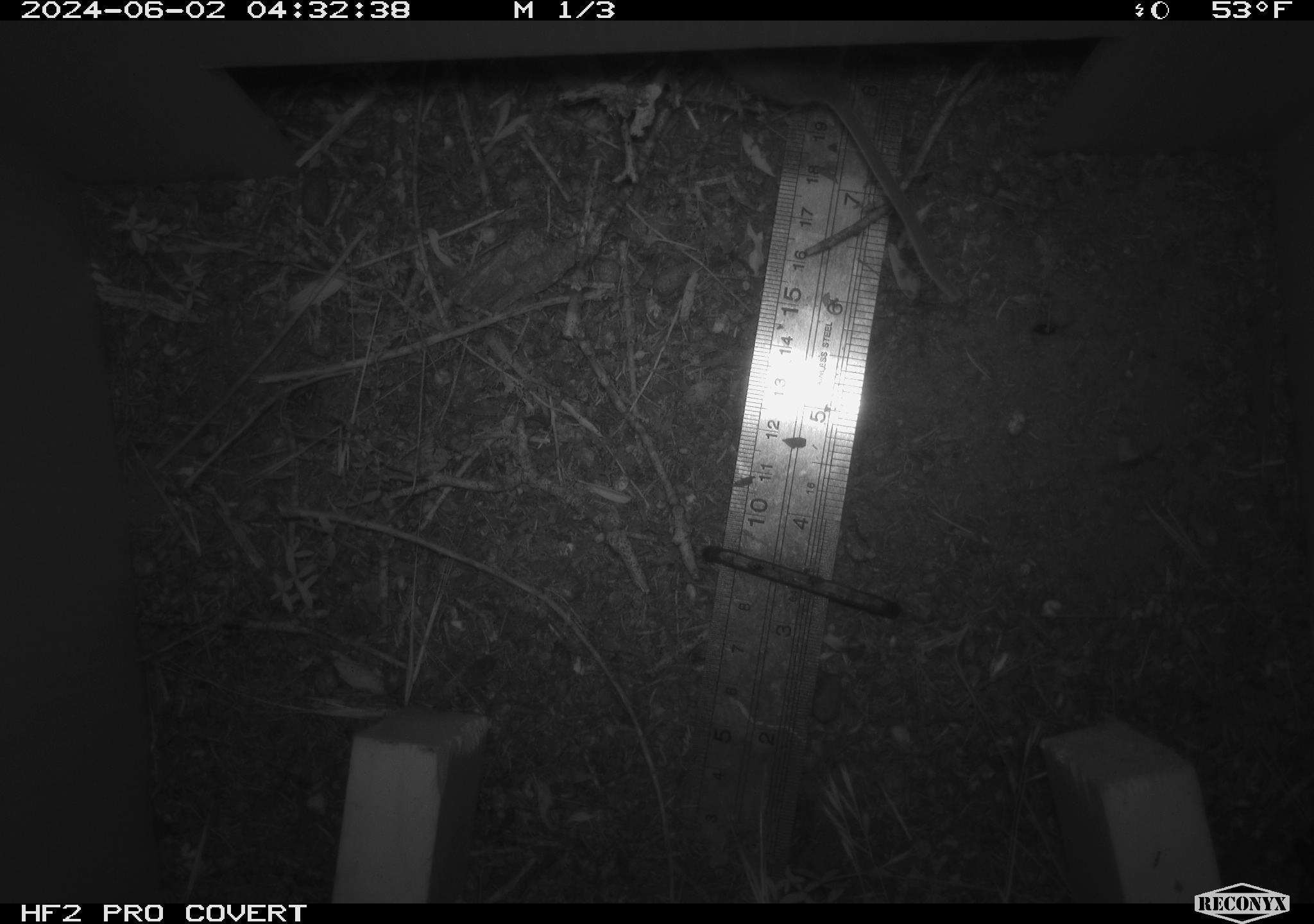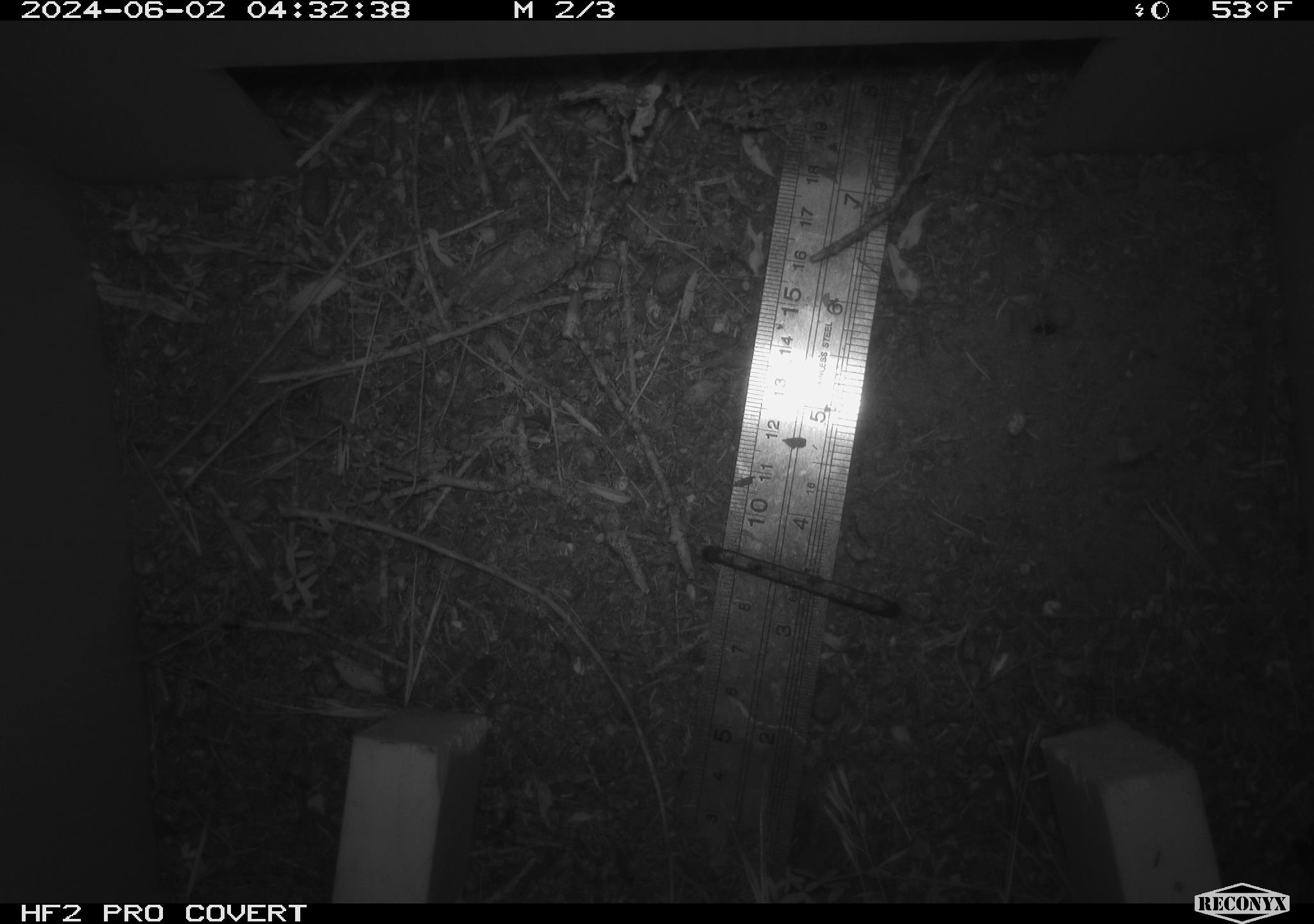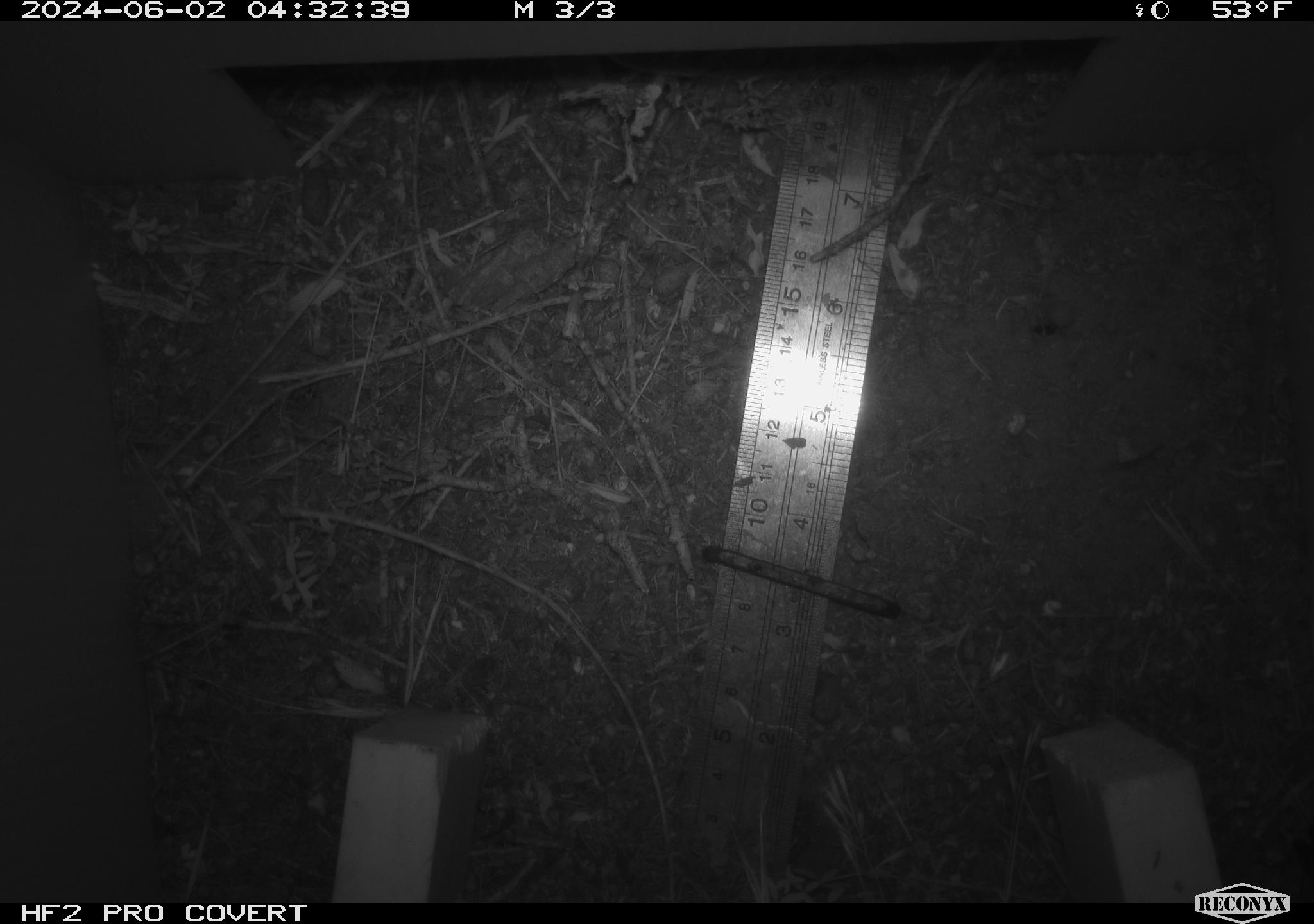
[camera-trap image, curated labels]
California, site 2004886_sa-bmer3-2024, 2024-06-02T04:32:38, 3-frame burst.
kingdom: Animalia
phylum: Chordata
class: Mammalia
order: Rodentia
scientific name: Rodentia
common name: mouse species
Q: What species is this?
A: Mouse species (Rodentia).